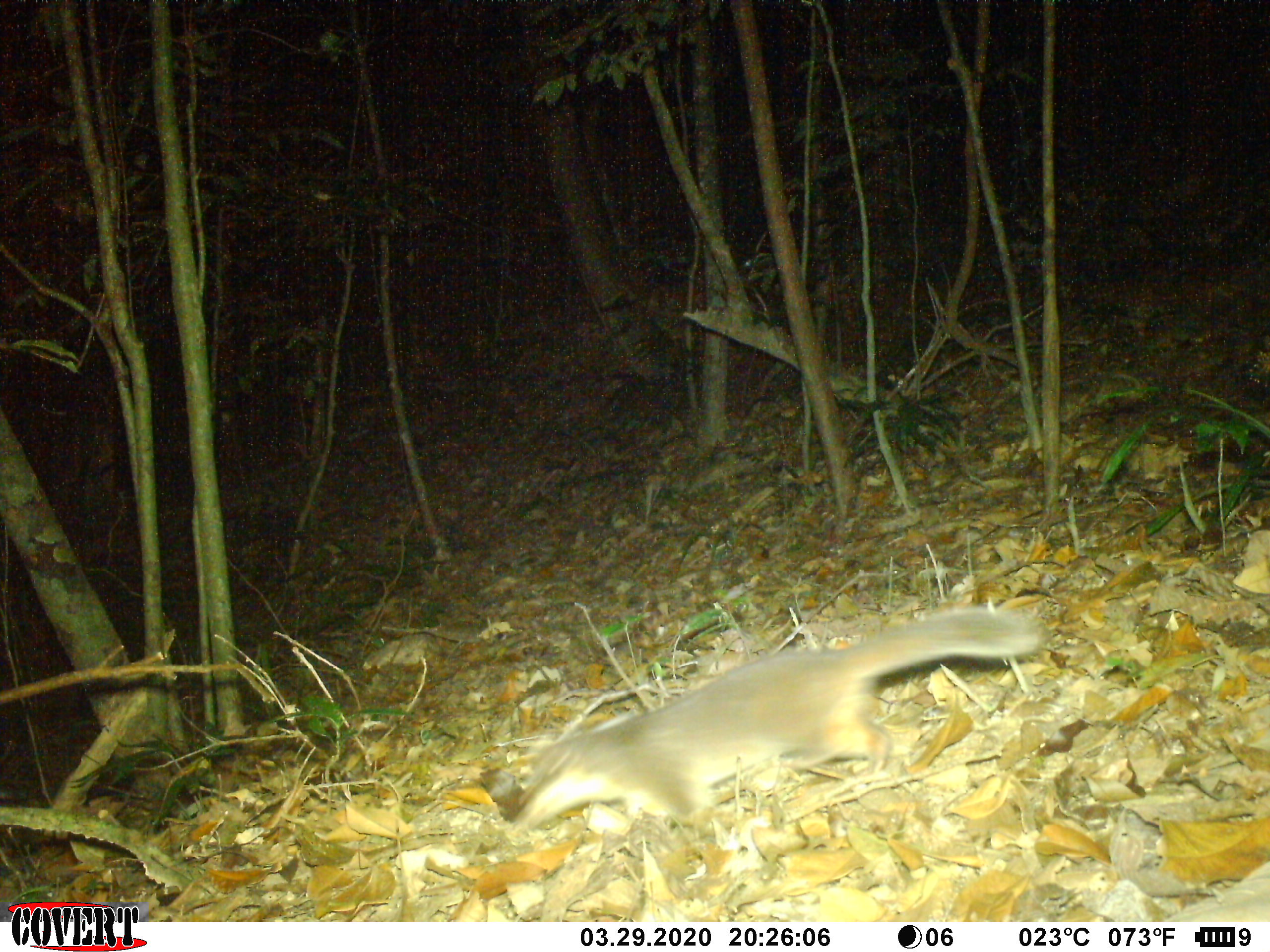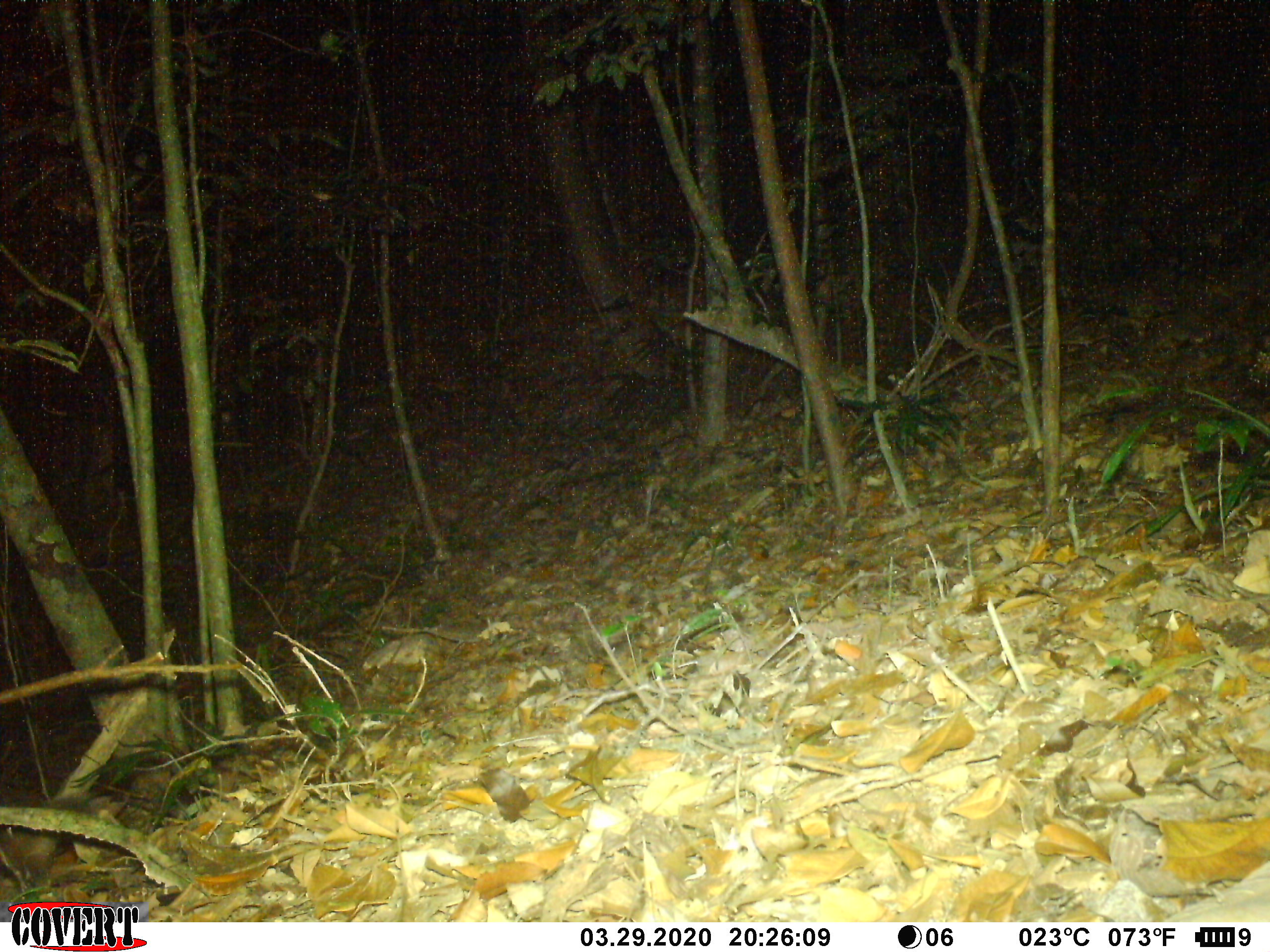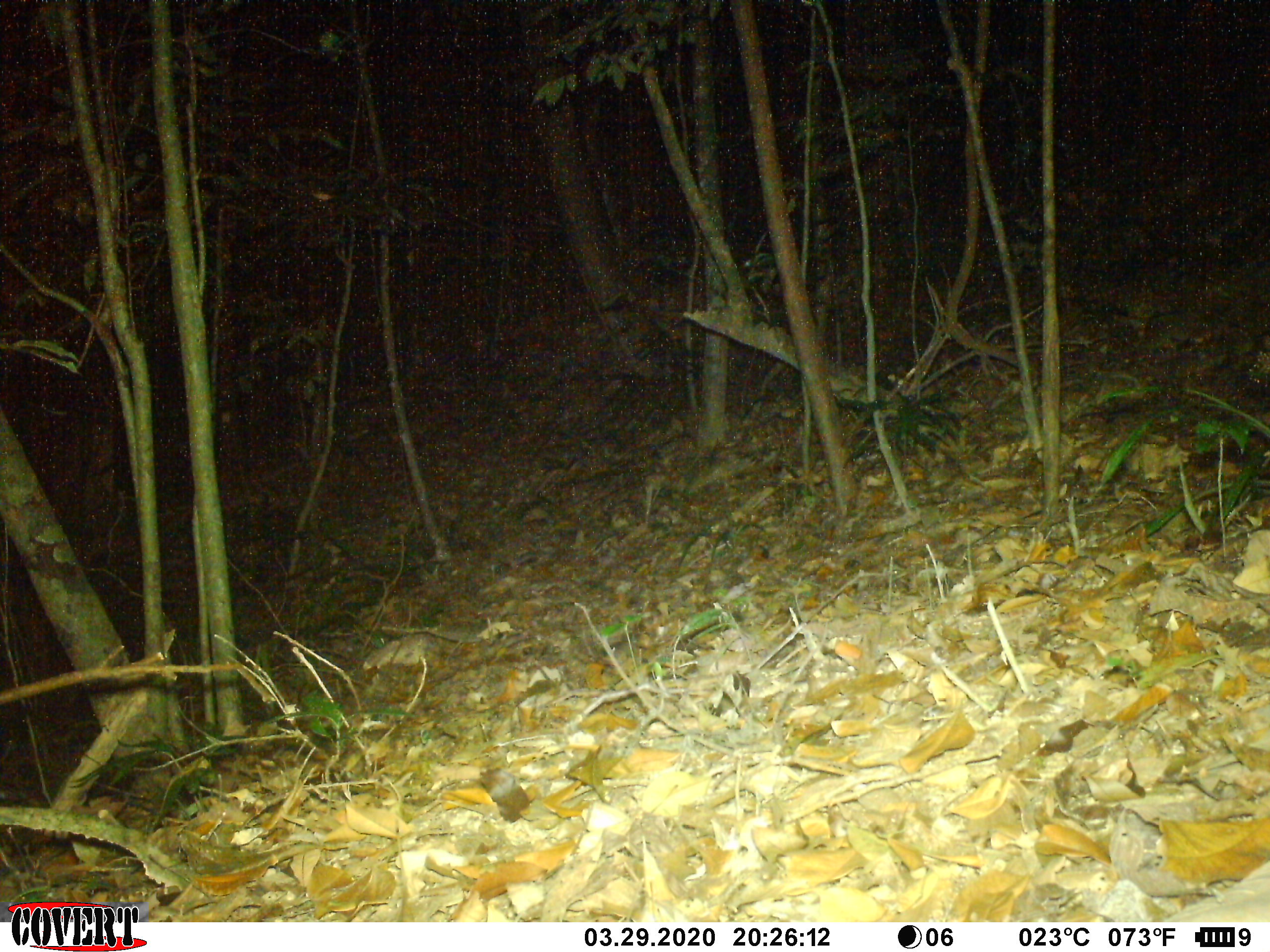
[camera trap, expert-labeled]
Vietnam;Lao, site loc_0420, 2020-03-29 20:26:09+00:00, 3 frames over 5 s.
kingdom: Animalia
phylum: Chordata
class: Mammalia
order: Carnivora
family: Mustelidae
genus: Melogale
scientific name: Melogale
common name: ferret badger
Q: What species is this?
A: Ferret badger (Melogale).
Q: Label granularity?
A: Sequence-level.